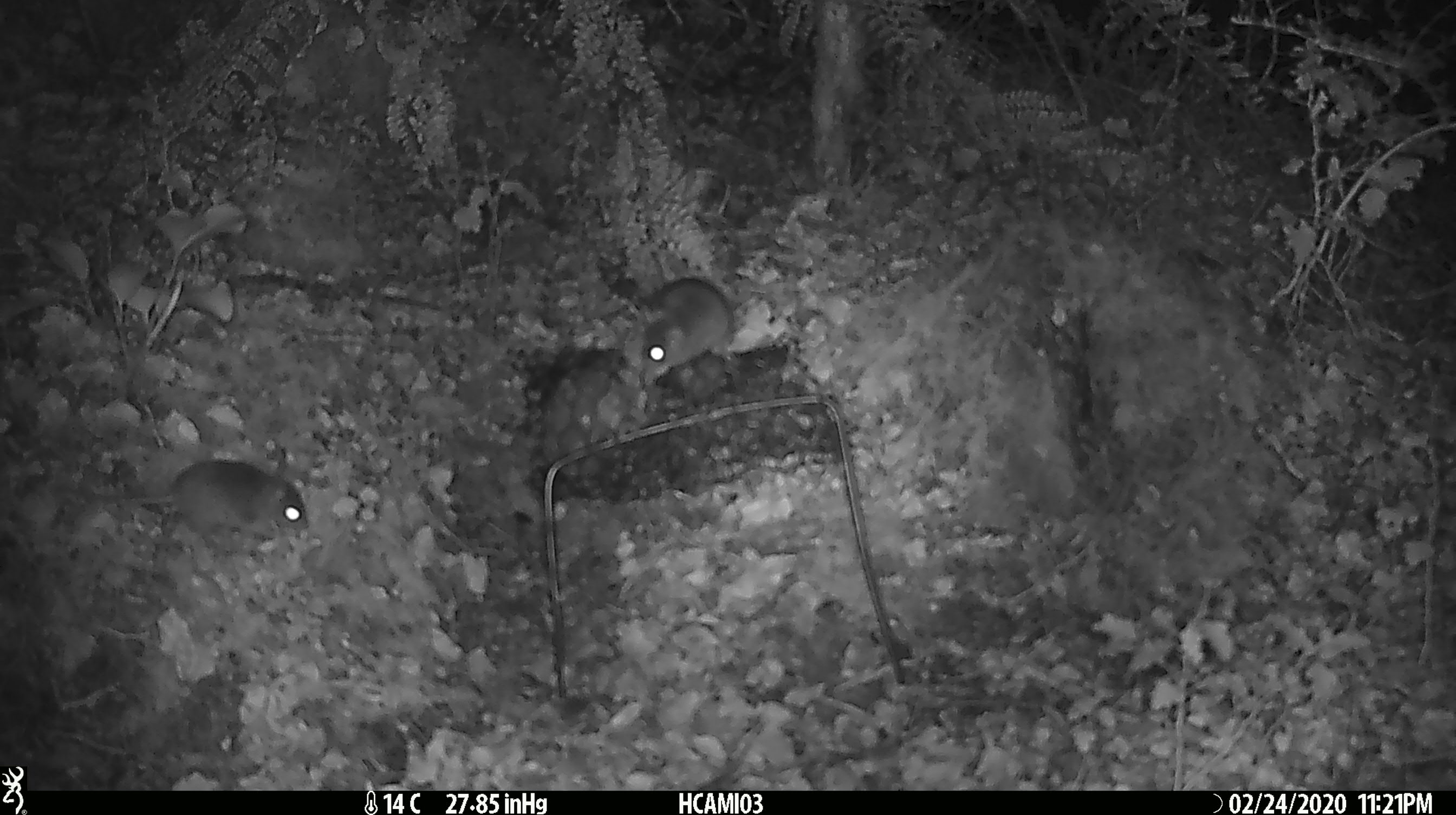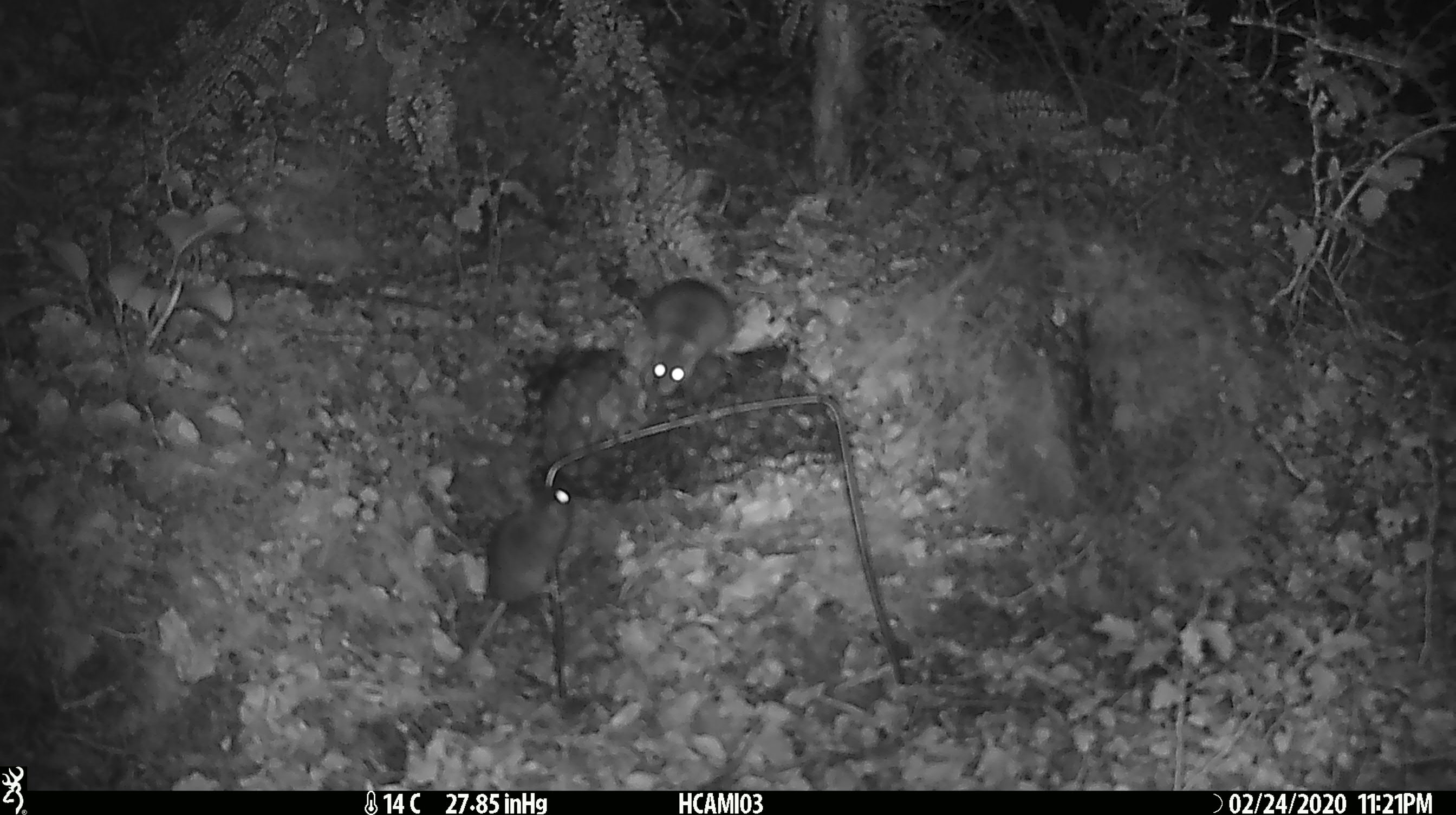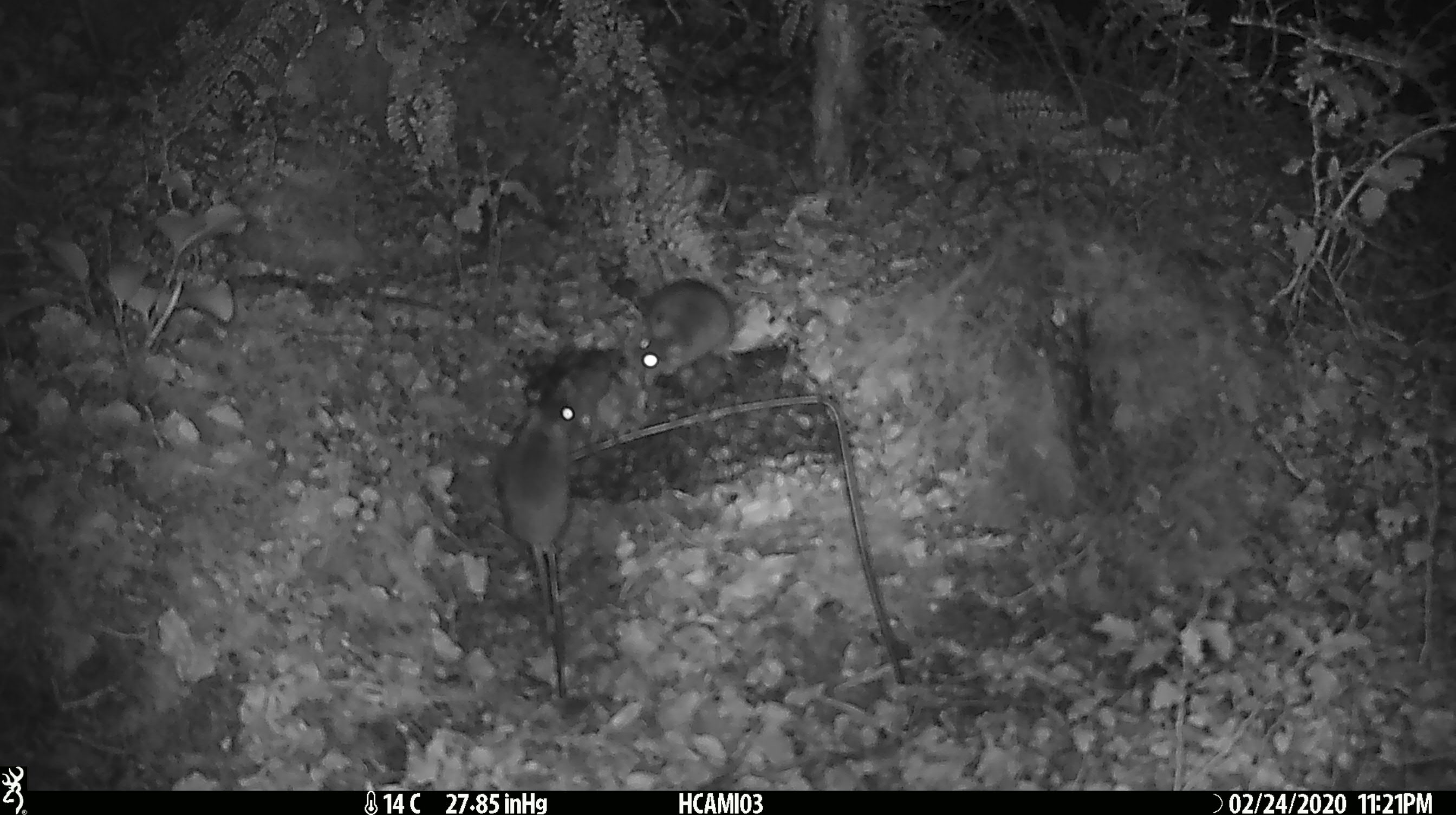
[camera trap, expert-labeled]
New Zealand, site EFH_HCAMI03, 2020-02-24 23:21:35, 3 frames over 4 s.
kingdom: Animalia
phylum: Chordata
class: Mammalia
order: Rodentia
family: Muridae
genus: Mus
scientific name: Mus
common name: mouse